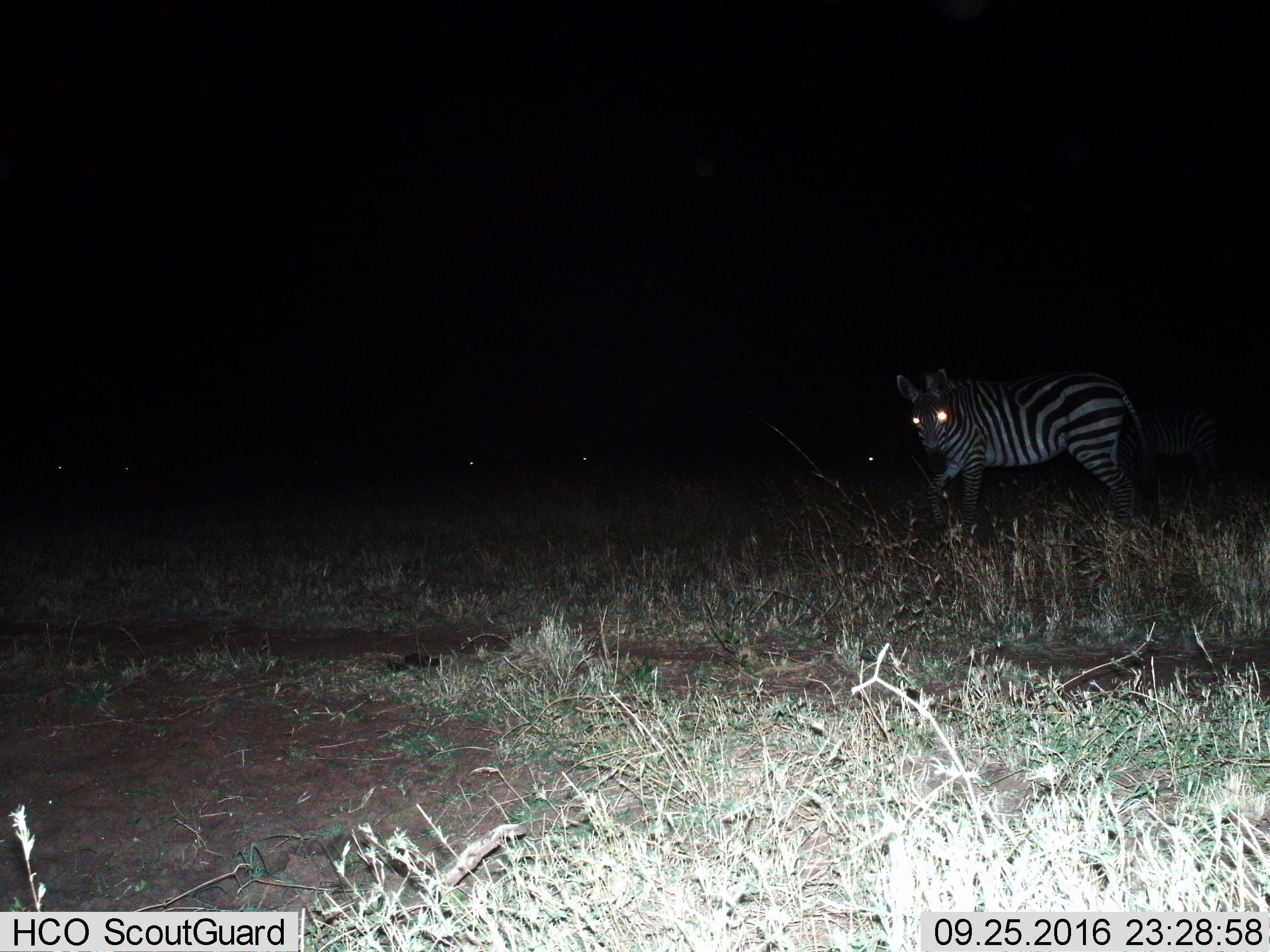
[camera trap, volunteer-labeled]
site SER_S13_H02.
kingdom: Animalia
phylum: Chordata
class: Mammalia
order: Perissodactyla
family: Equidae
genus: Equus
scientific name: Equus quagga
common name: plains zebra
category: zebraplains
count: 1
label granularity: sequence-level